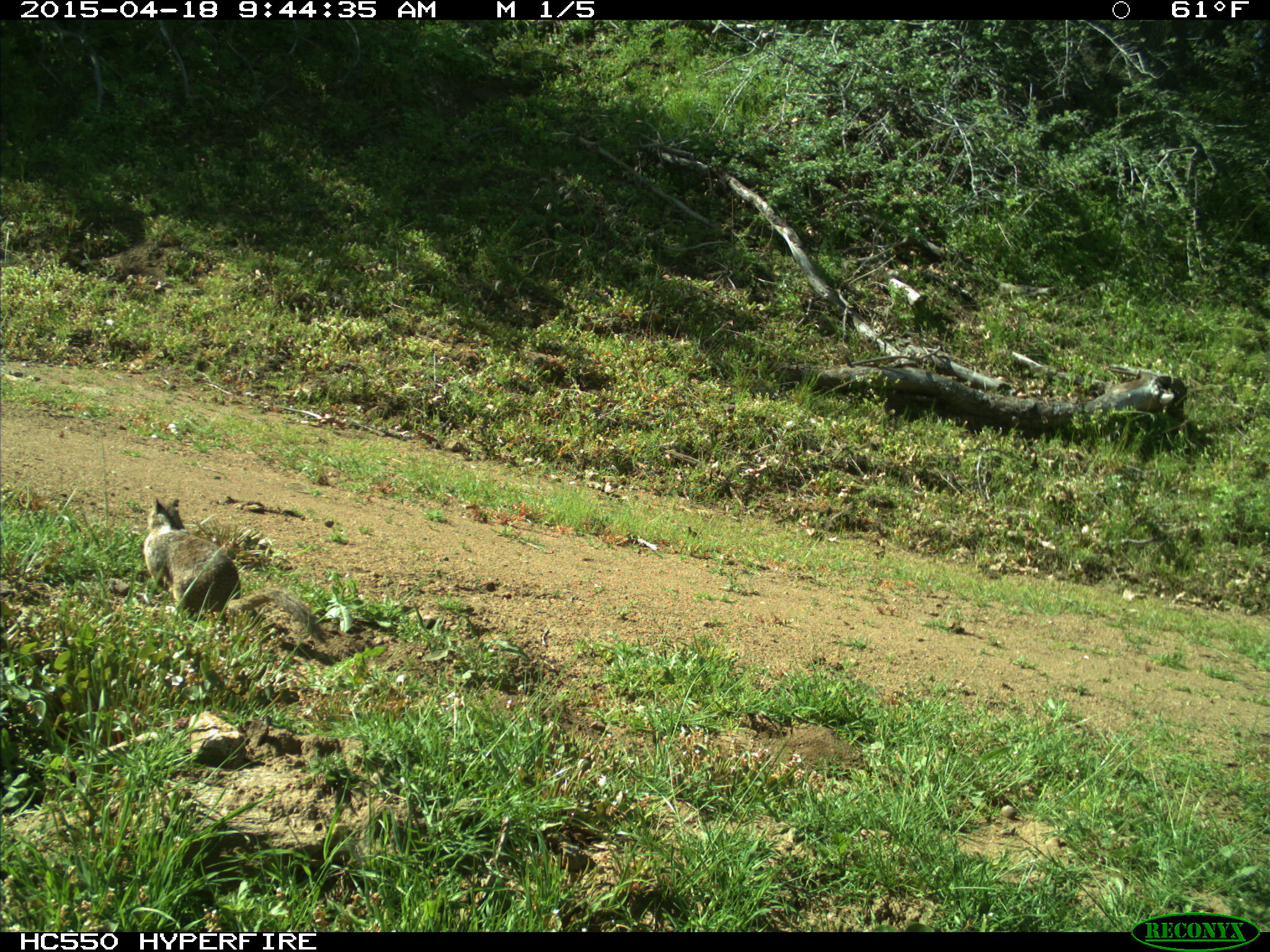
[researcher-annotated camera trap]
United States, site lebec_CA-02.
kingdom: Animalia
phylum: Chordata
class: Mammalia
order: Rodentia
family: Sciuridae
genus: Otospermophilus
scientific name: Otospermophilus beecheyi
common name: california ground squirrel